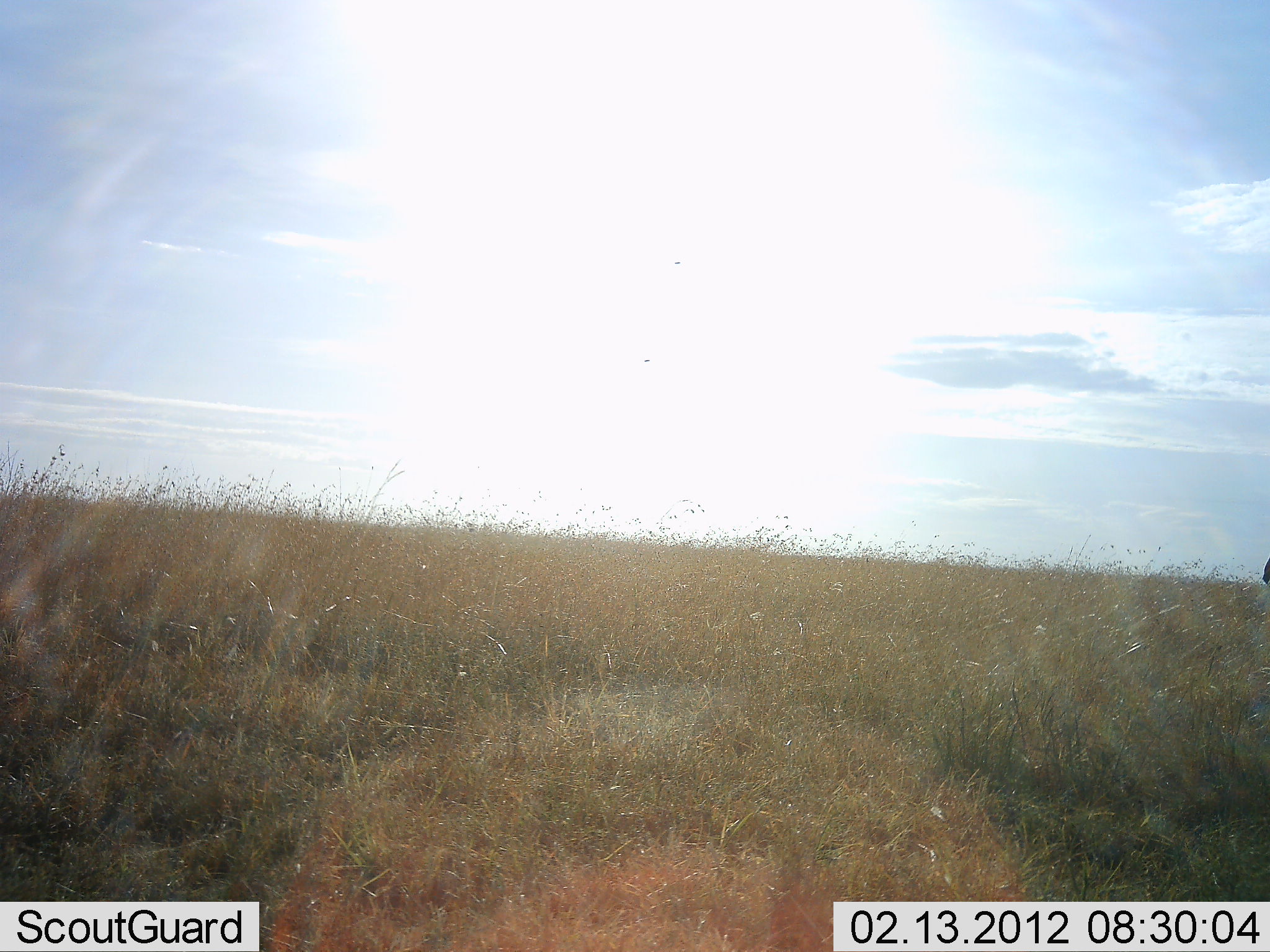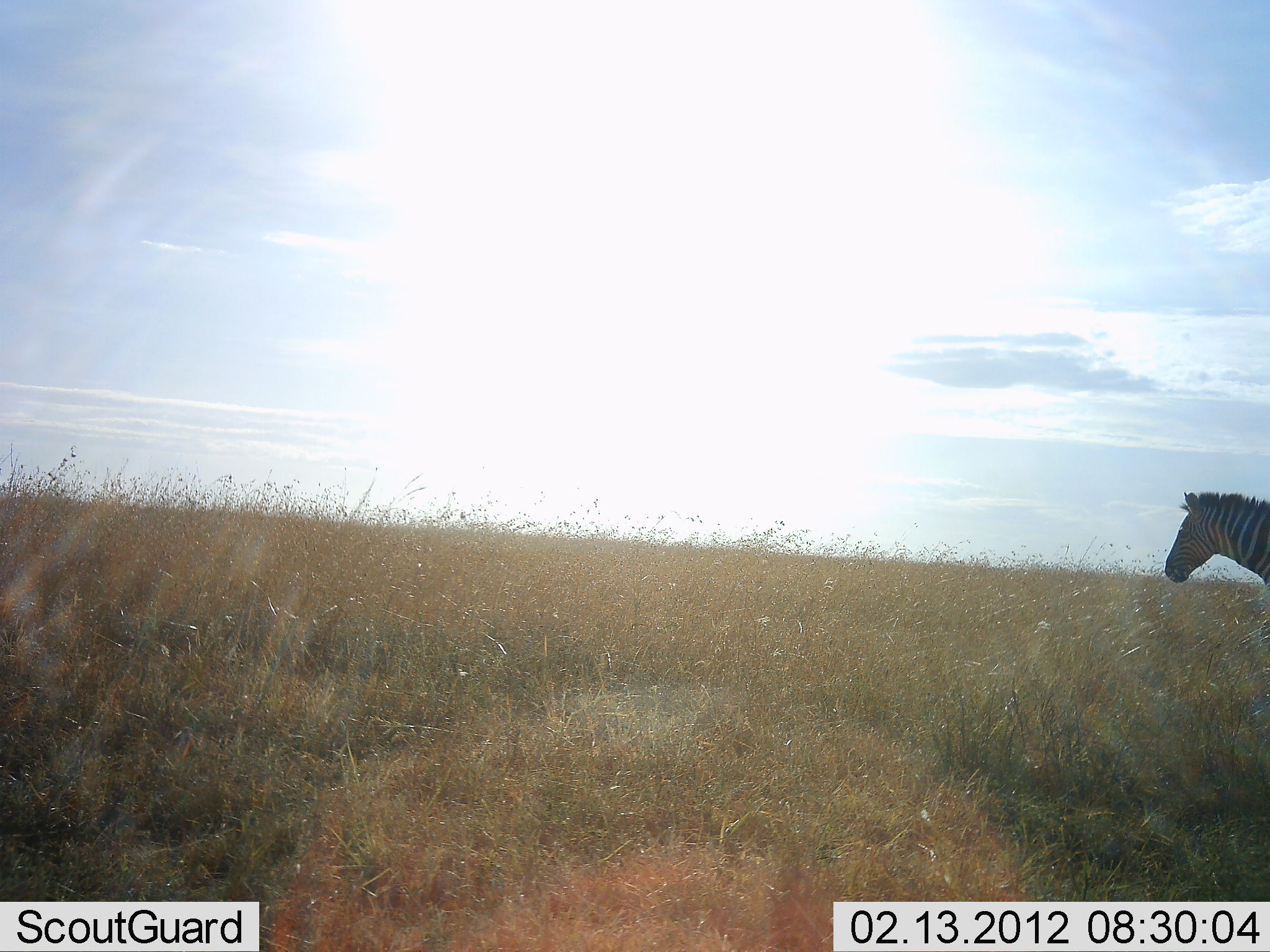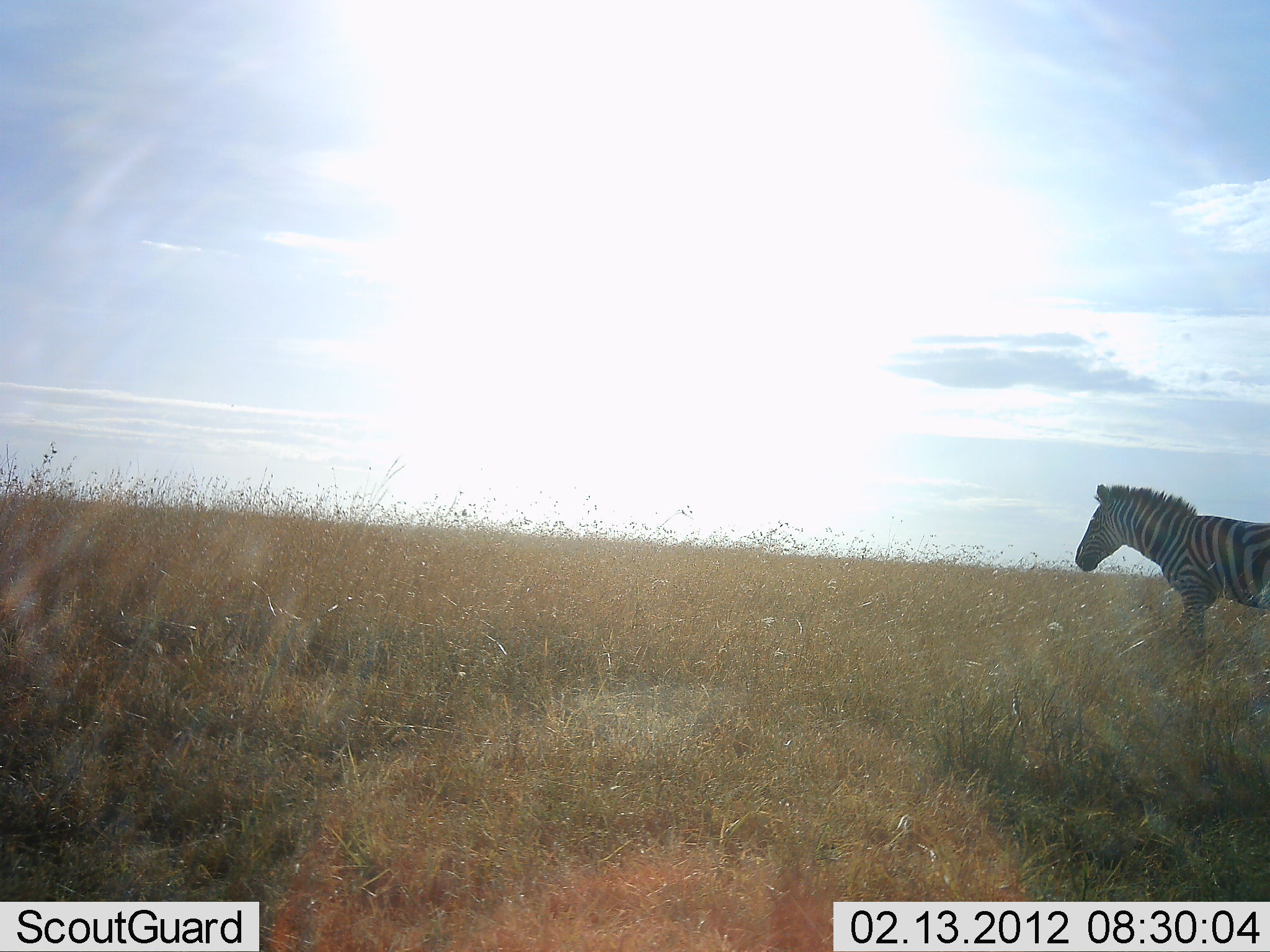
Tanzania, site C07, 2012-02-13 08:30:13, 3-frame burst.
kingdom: Animalia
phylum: Chordata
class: Mammalia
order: Perissodactyla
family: Equidae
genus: Equus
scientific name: Equus quagga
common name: plains zebra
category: zebra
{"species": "zebra (plains zebra) (Equus quagga)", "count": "1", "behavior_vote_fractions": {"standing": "10%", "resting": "0%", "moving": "95%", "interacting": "0%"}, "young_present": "0%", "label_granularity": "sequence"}